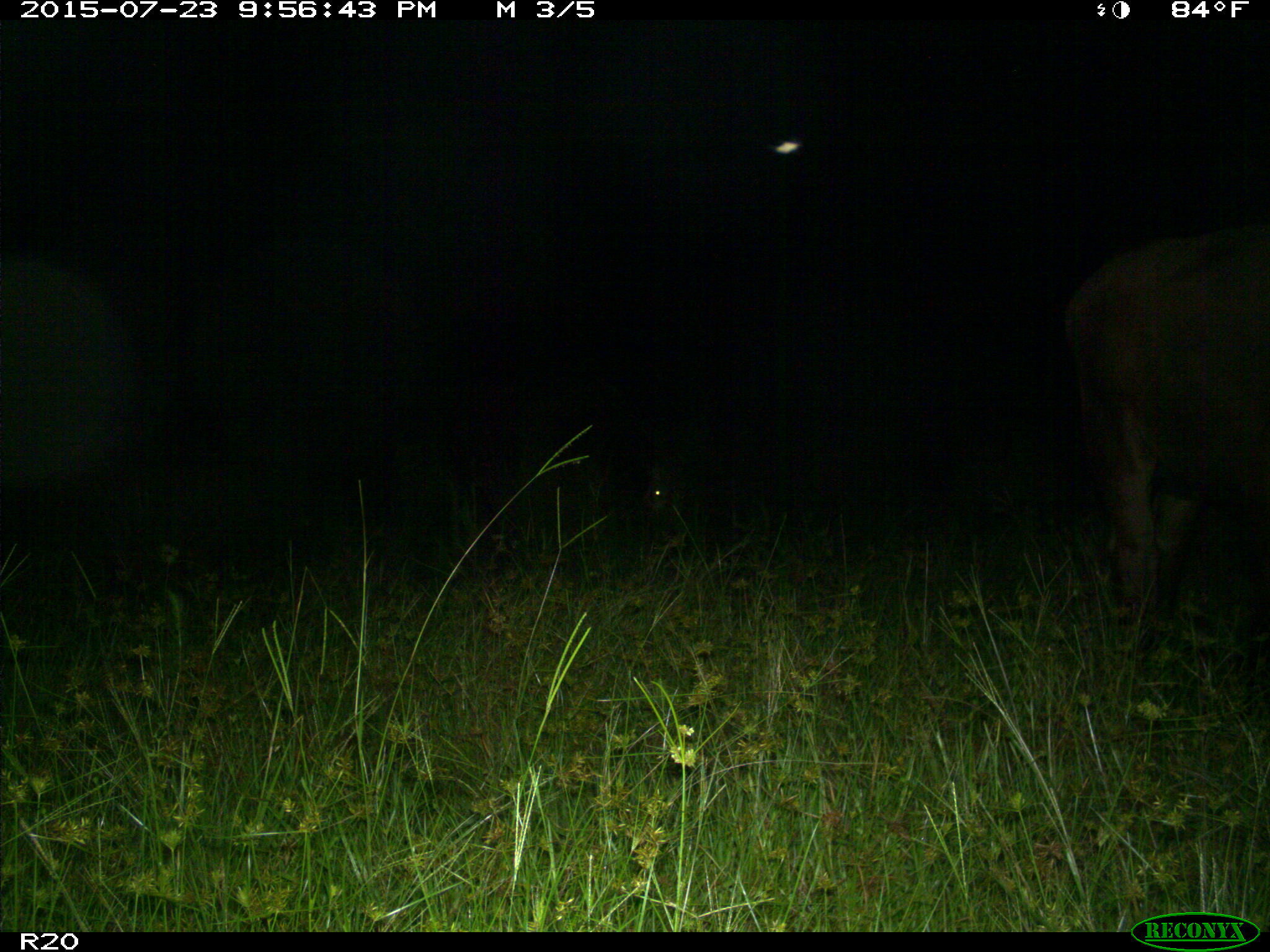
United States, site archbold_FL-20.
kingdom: Animalia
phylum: Chordata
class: Mammalia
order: Artiodactyla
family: Bovidae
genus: Bos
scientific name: Bos taurus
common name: domestic cow